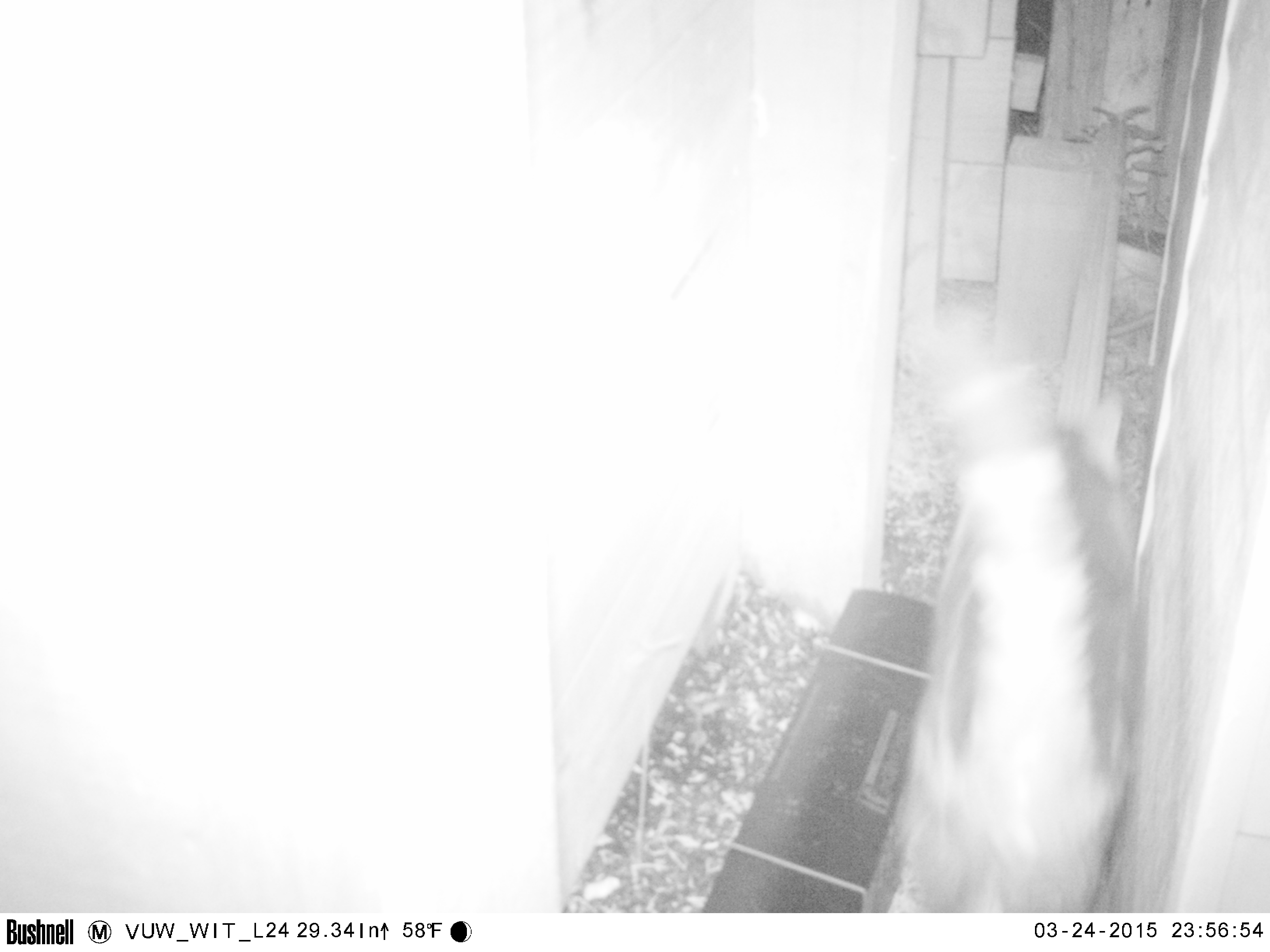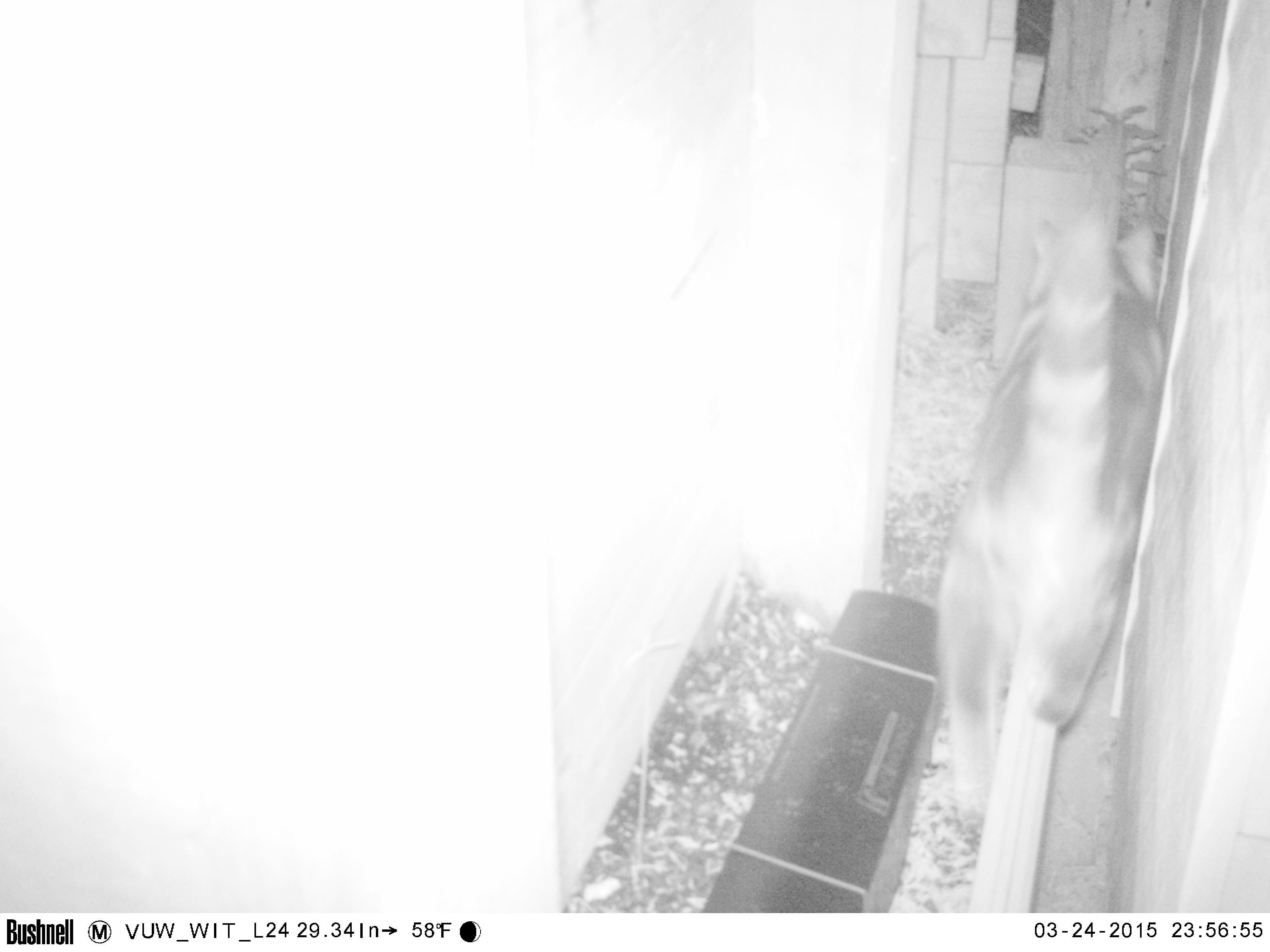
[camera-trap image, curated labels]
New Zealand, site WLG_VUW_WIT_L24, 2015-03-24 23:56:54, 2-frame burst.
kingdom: Animalia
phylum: Chordata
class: Mammalia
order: Carnivora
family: Felidae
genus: Felis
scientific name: Felis catus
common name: domestic cat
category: cat